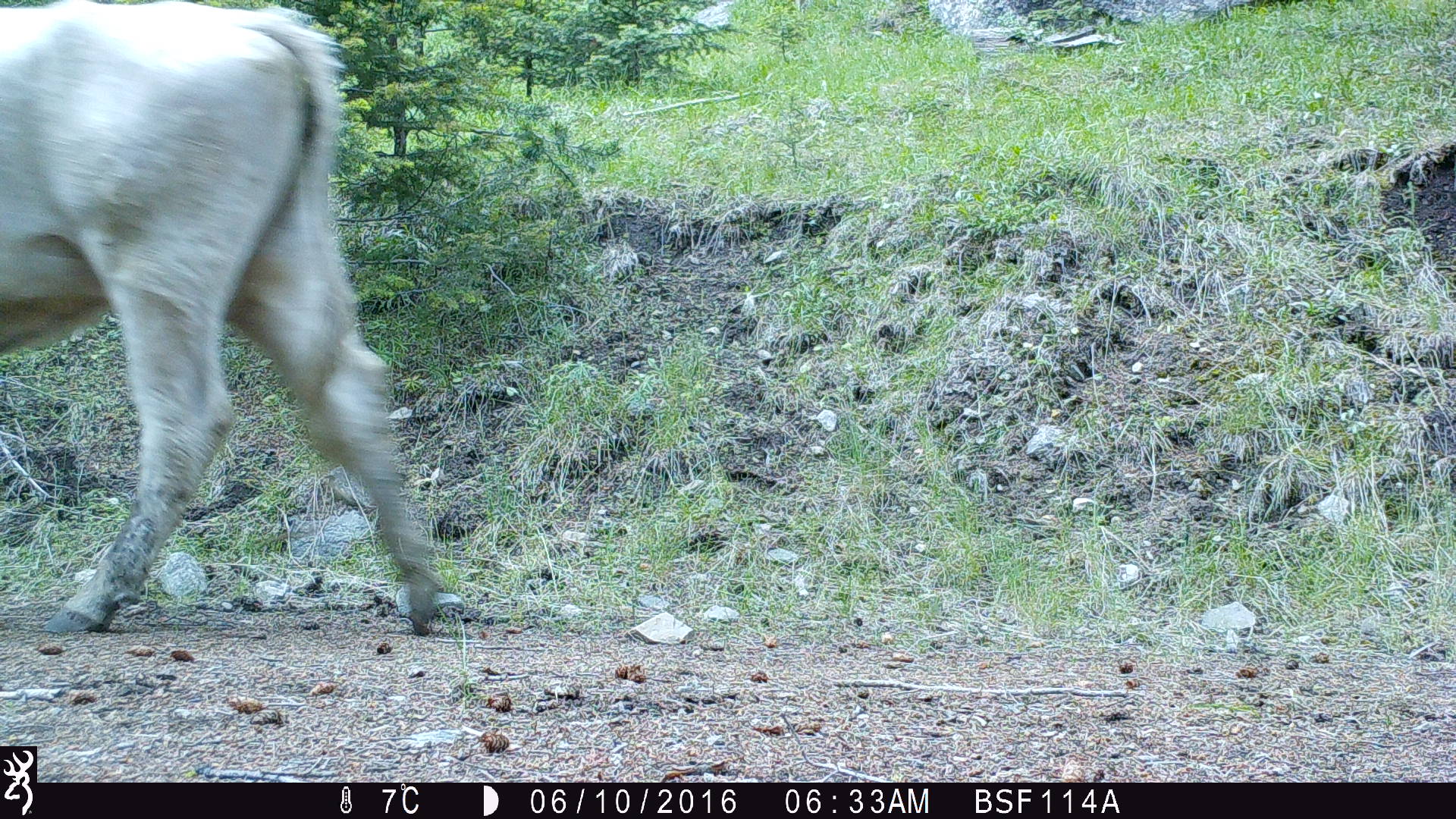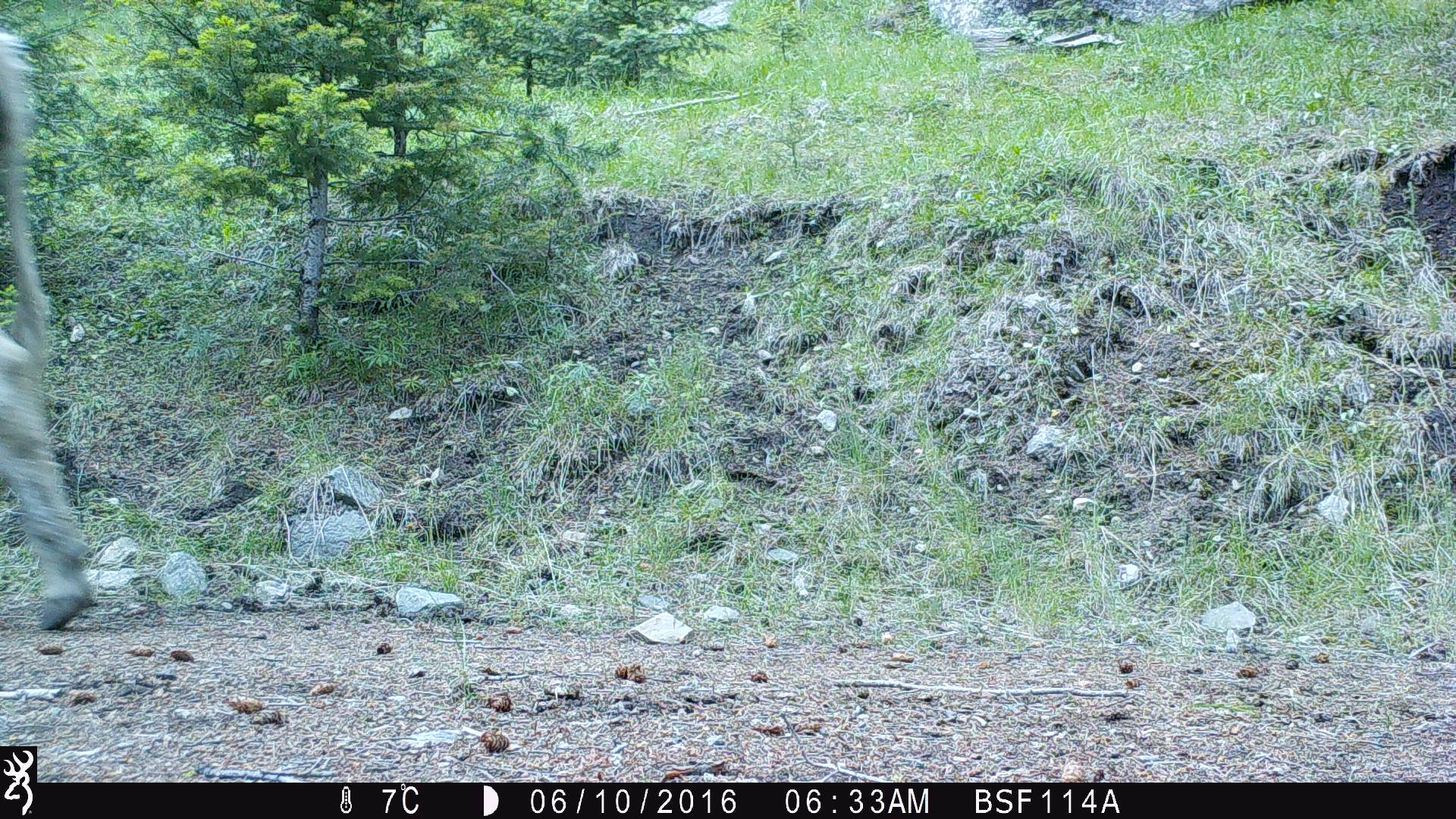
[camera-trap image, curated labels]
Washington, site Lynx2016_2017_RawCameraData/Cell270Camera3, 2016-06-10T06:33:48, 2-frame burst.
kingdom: Animalia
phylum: Chordata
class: Mammalia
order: Artiodactyla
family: Bovidae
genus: Bos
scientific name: Bos taurus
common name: domestic cattle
Domestic cattle (Bos taurus). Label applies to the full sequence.